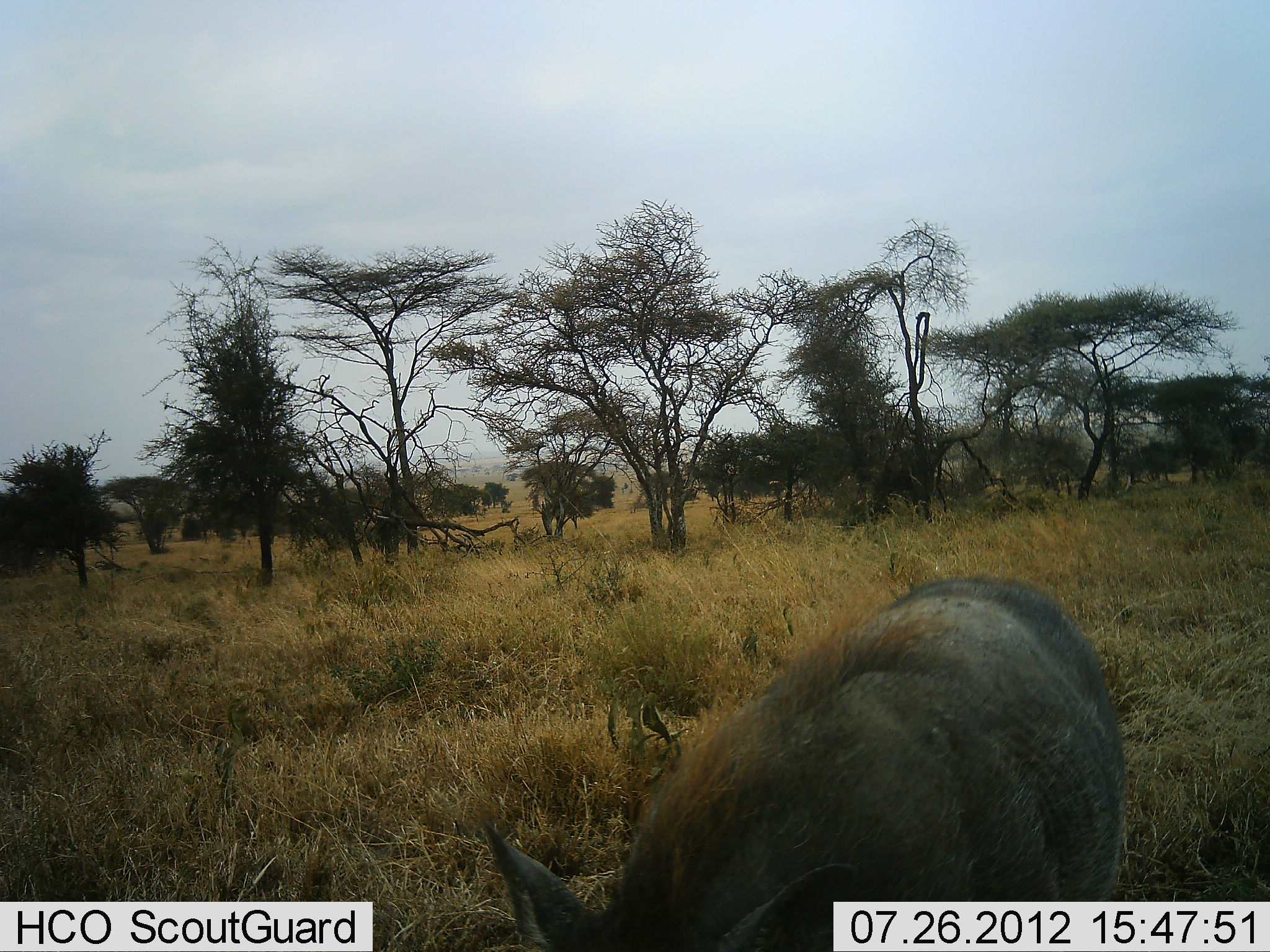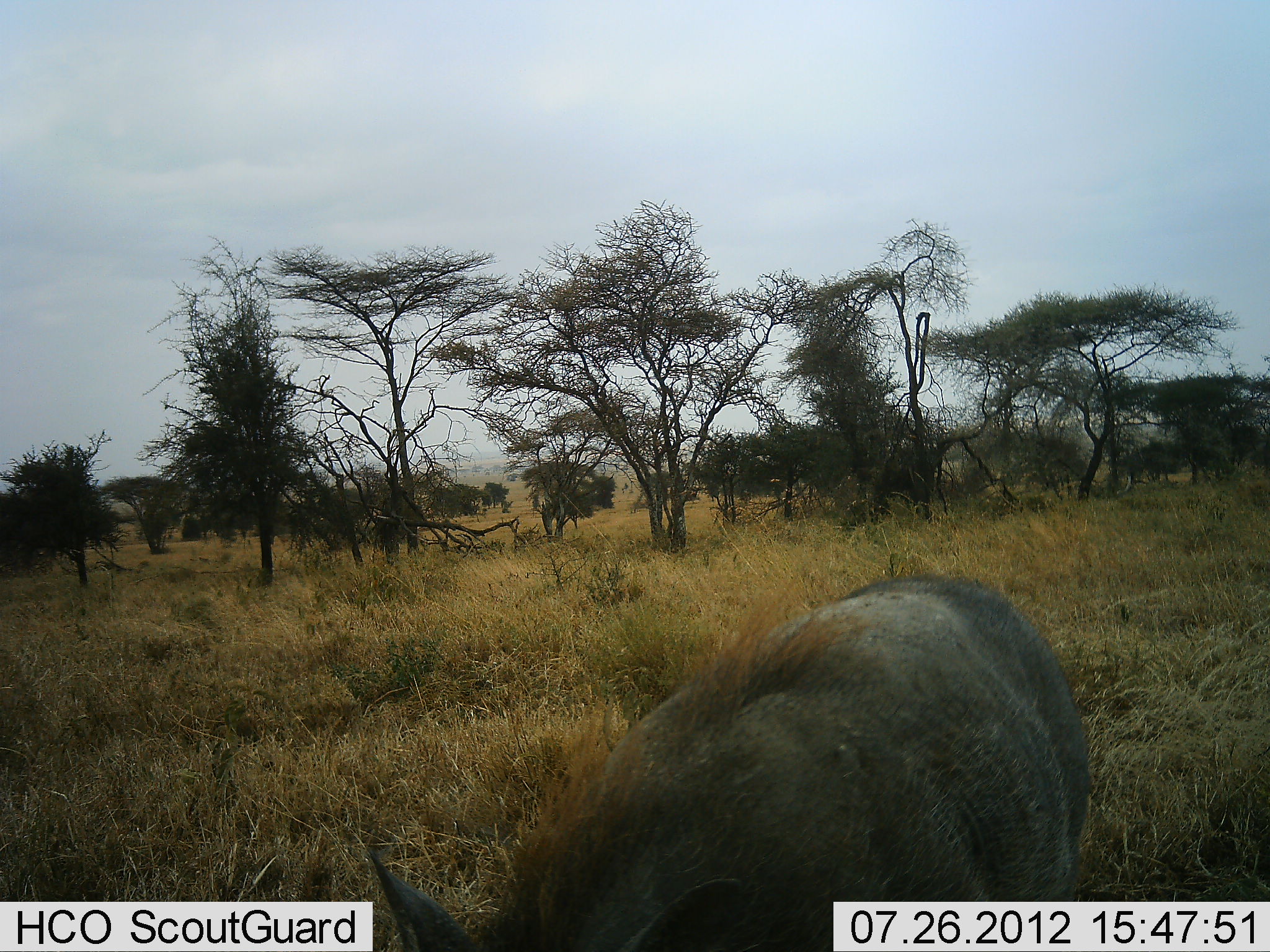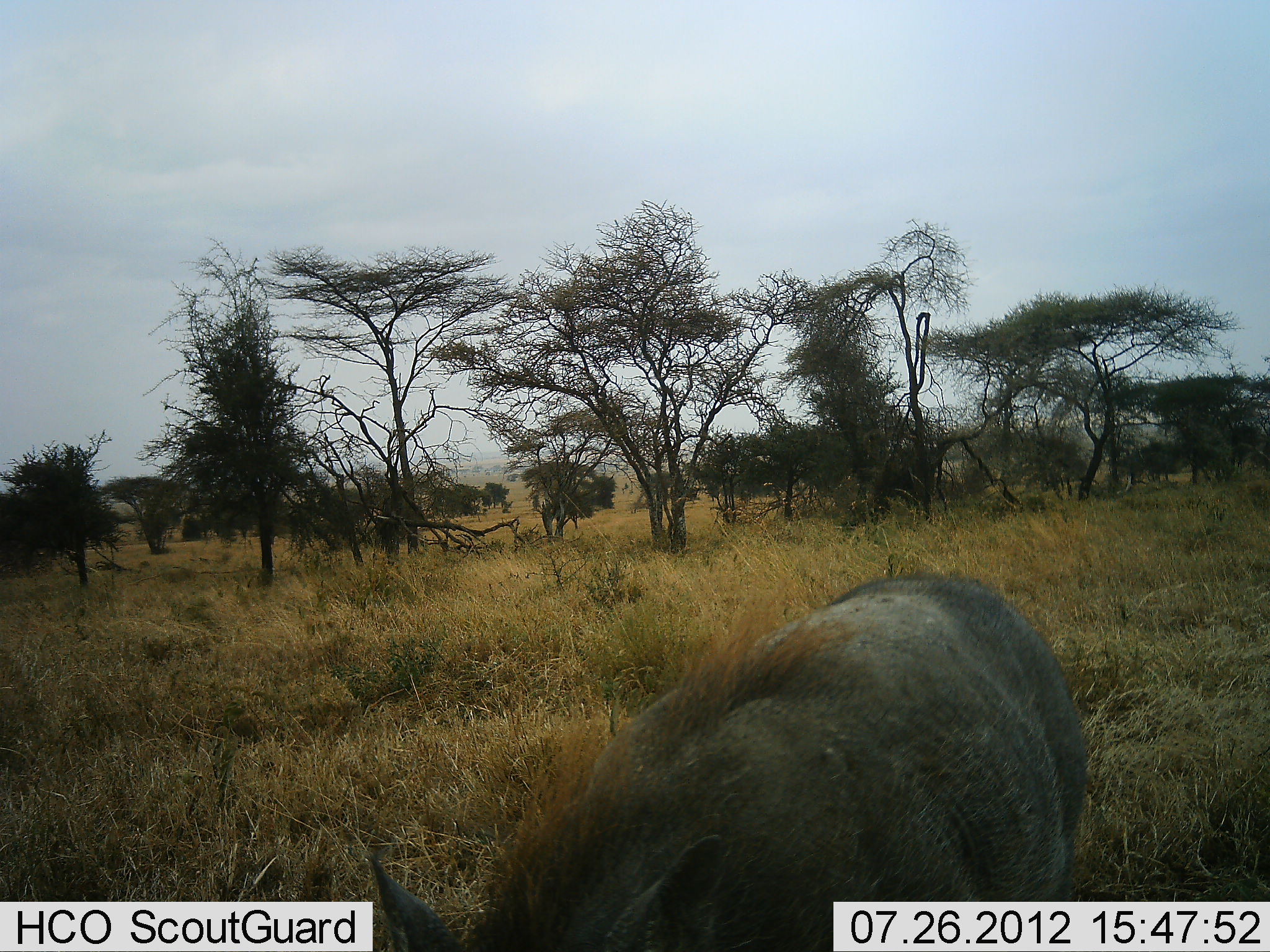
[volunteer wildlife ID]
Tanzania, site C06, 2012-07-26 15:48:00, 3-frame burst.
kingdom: Animalia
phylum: Chordata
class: Mammalia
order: Artiodactyla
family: Suidae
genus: Phacochoerus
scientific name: Phacochoerus africanus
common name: warthog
Warthog (Phacochoerus africanus), count 1. Behavior (volunteer vote fractions): standing 10%, resting 0%, moving 40%, interacting 0%. Young present (vote fraction): 0%. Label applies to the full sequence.